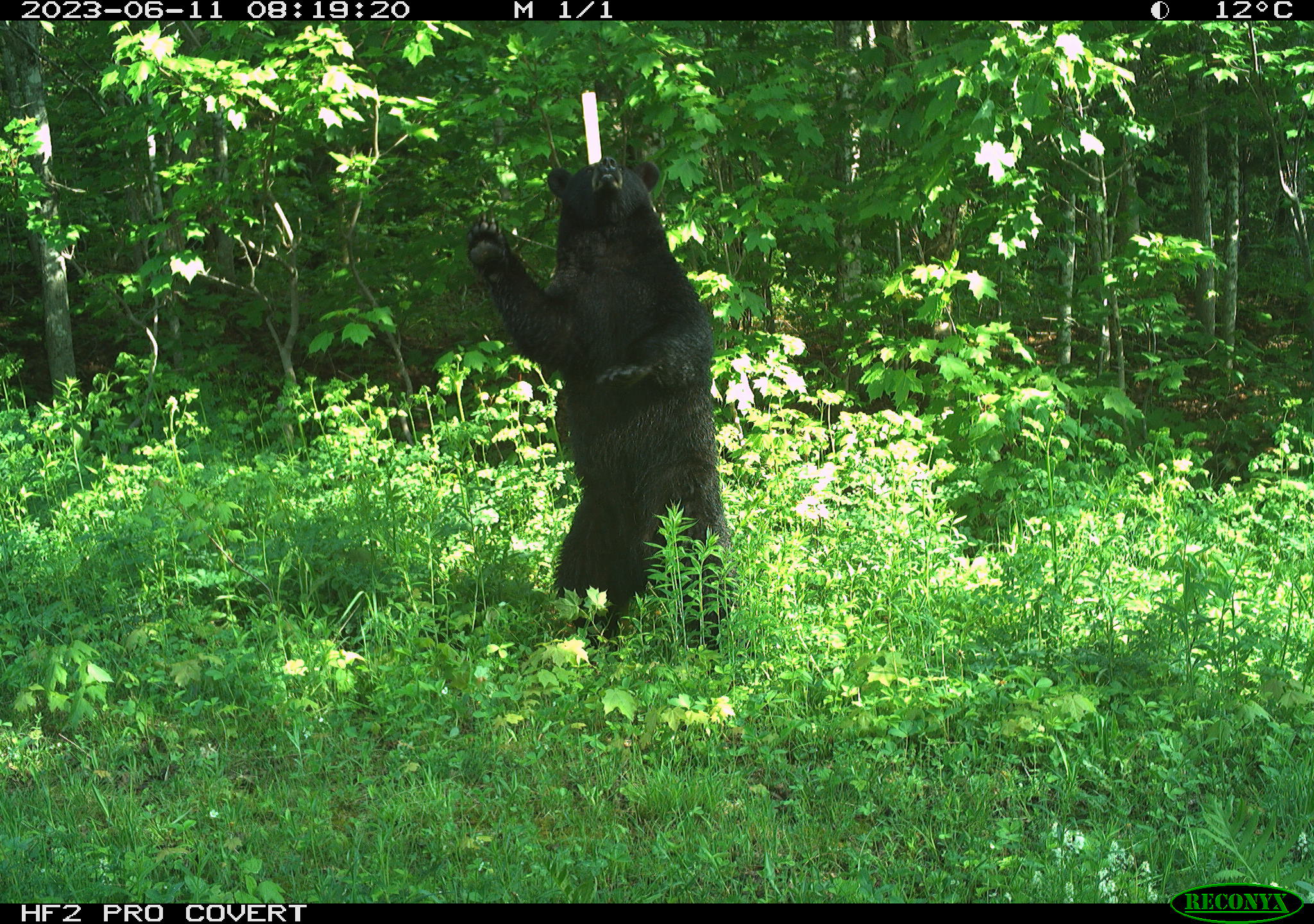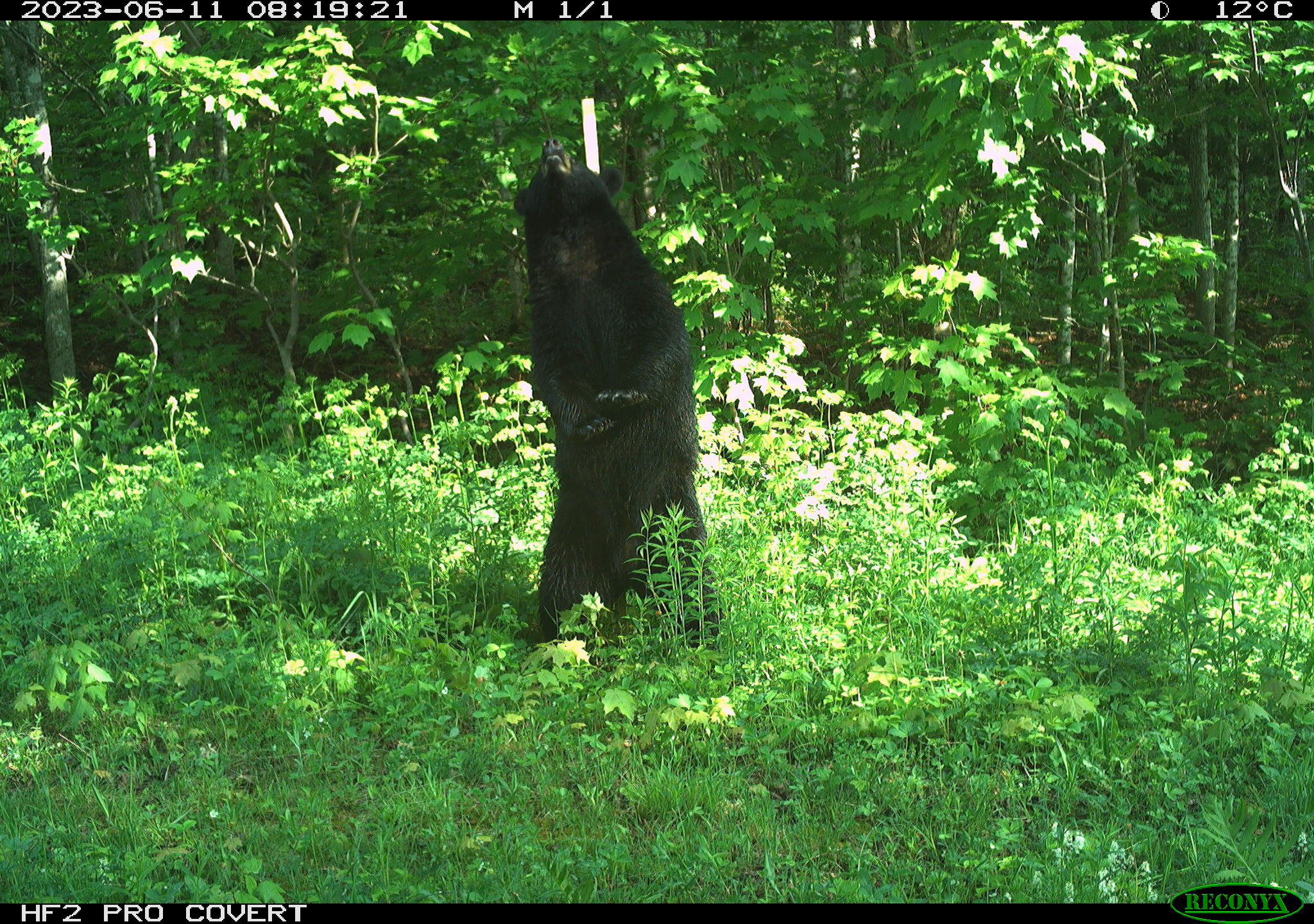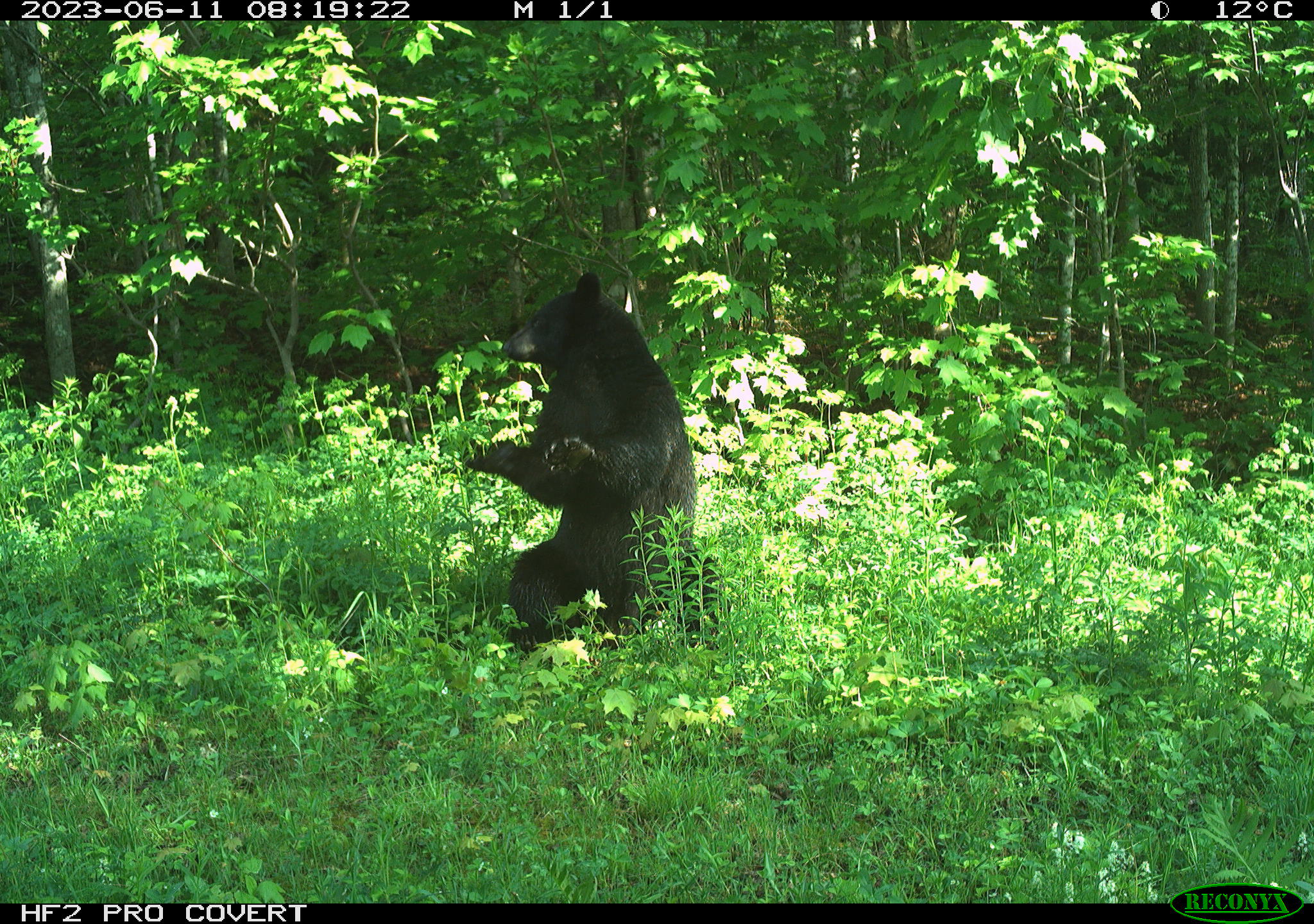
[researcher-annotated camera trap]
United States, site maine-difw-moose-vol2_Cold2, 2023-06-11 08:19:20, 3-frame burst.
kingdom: Animalia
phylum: Chordata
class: Mammalia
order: Carnivora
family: Ursidae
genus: Ursus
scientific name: Ursus americanus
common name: black bear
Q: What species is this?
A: Black bear (Ursus americanus).